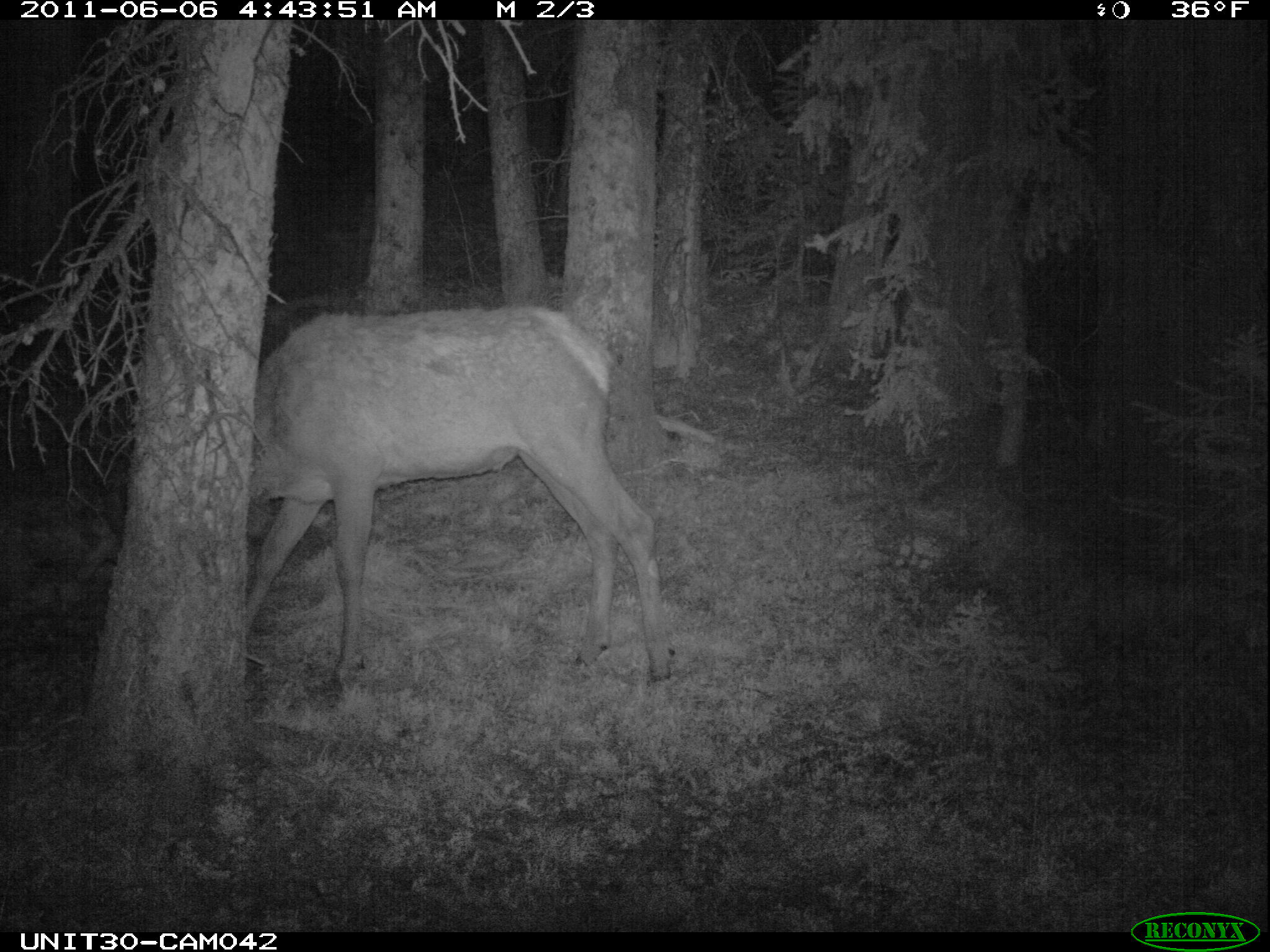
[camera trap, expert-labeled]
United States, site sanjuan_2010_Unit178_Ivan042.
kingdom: Animalia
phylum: Chordata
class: Mammalia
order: Artiodactyla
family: Cervidae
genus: Cervus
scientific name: Cervus elaphus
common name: red deer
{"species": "Cervus elaphus (red deer)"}